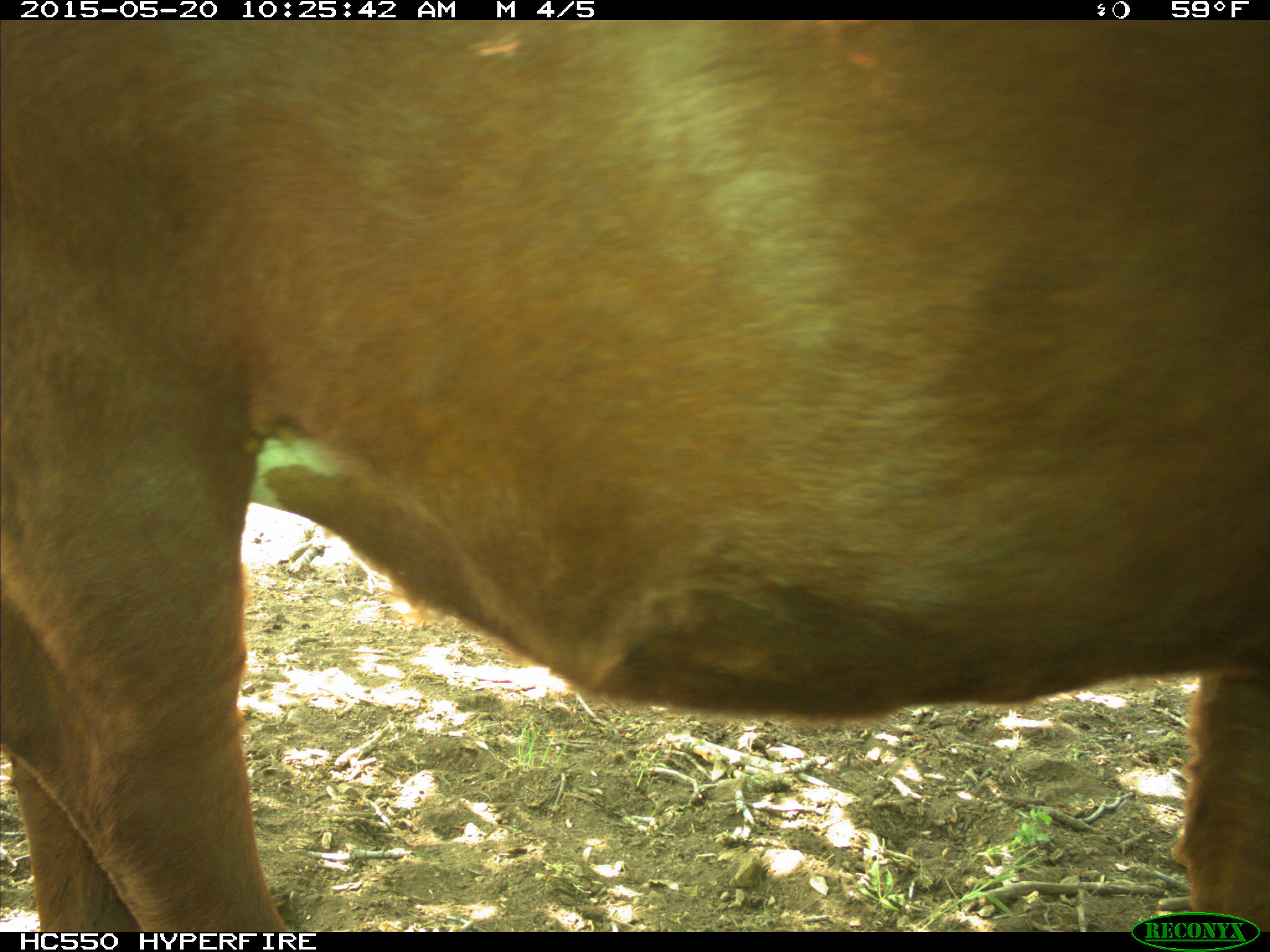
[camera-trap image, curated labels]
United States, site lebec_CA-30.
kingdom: Animalia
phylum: Chordata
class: Mammalia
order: Artiodactyla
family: Bovidae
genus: Bos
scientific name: Bos taurus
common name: domestic cow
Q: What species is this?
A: Bos taurus (domestic cow).